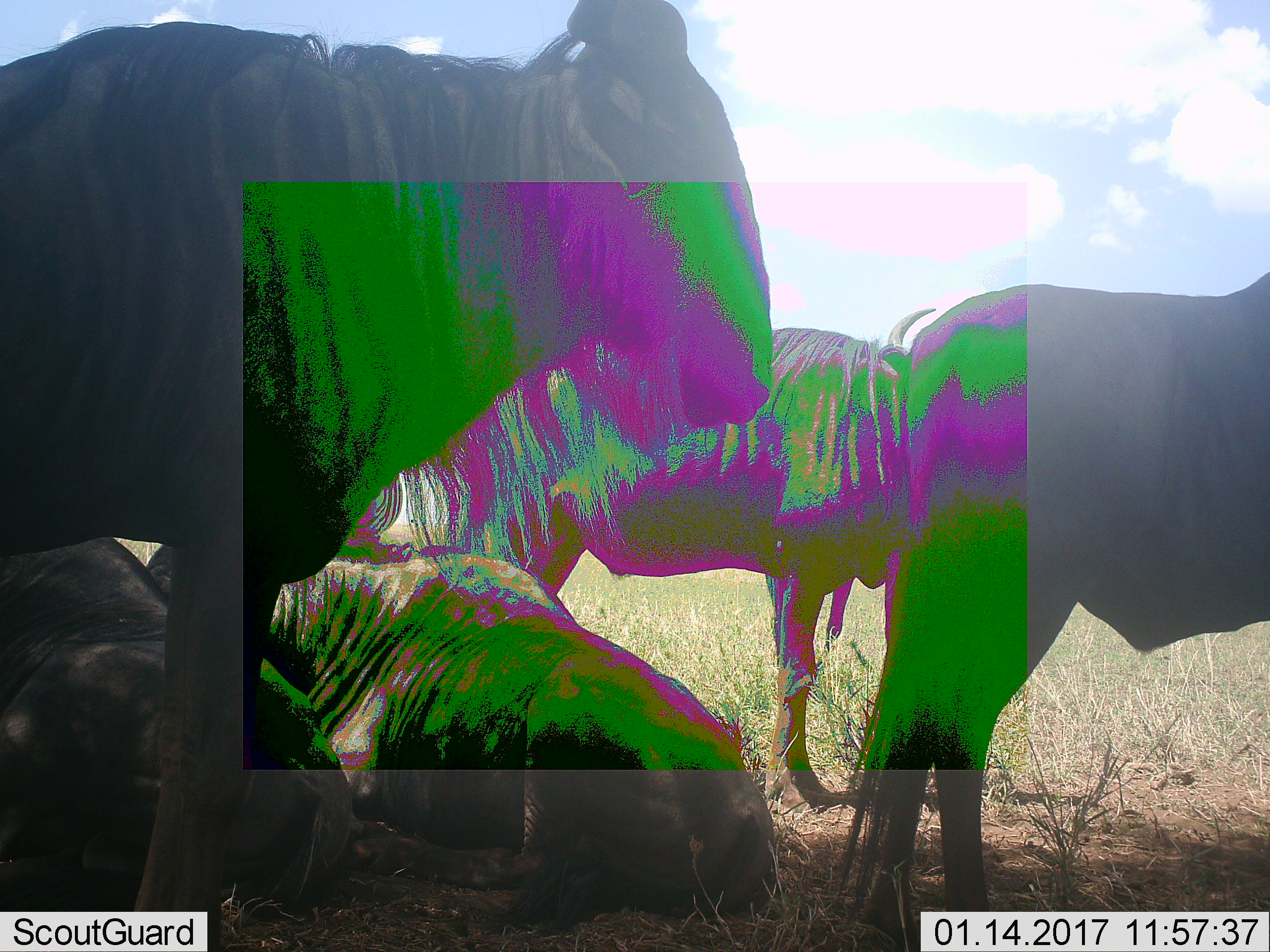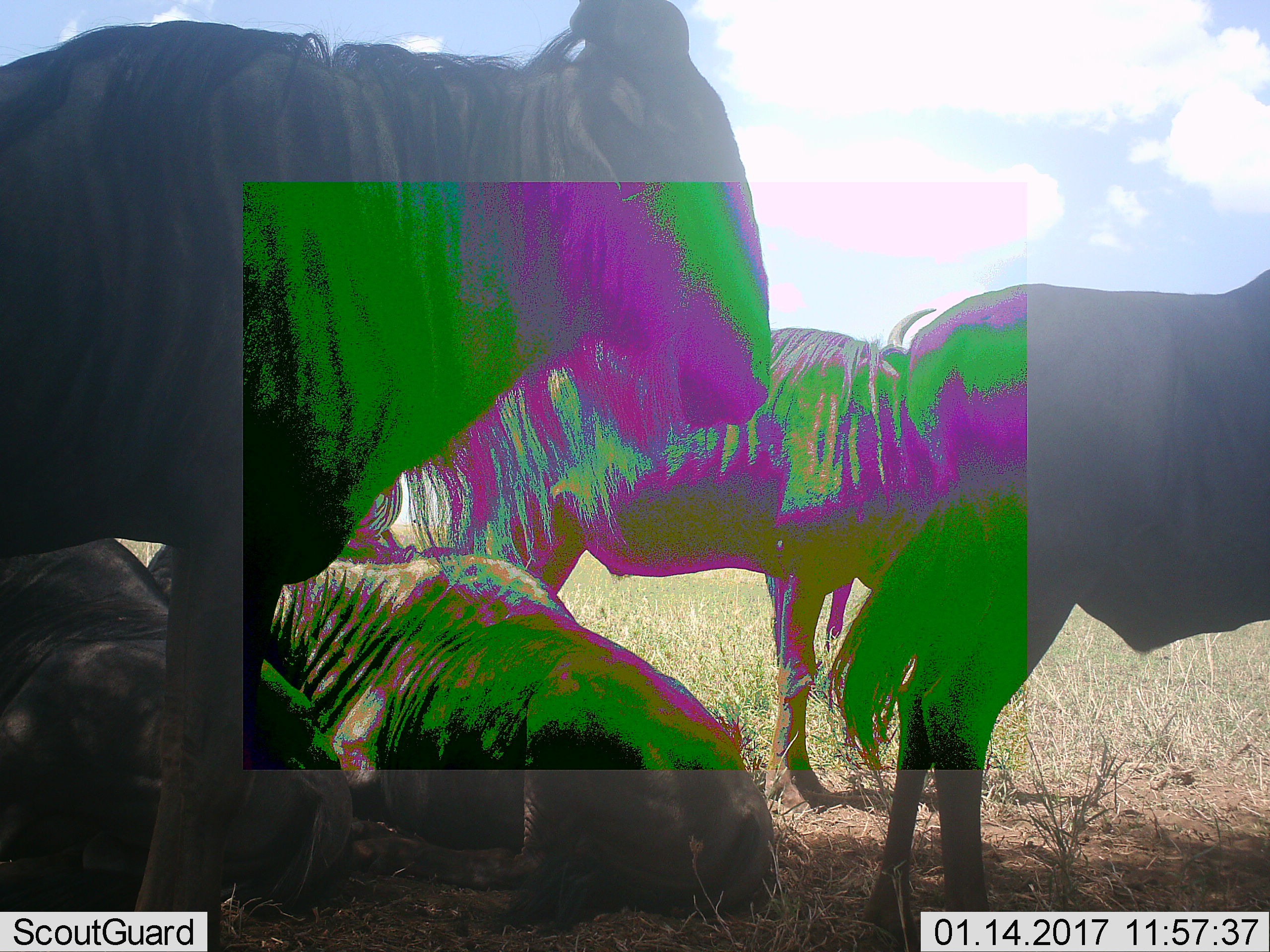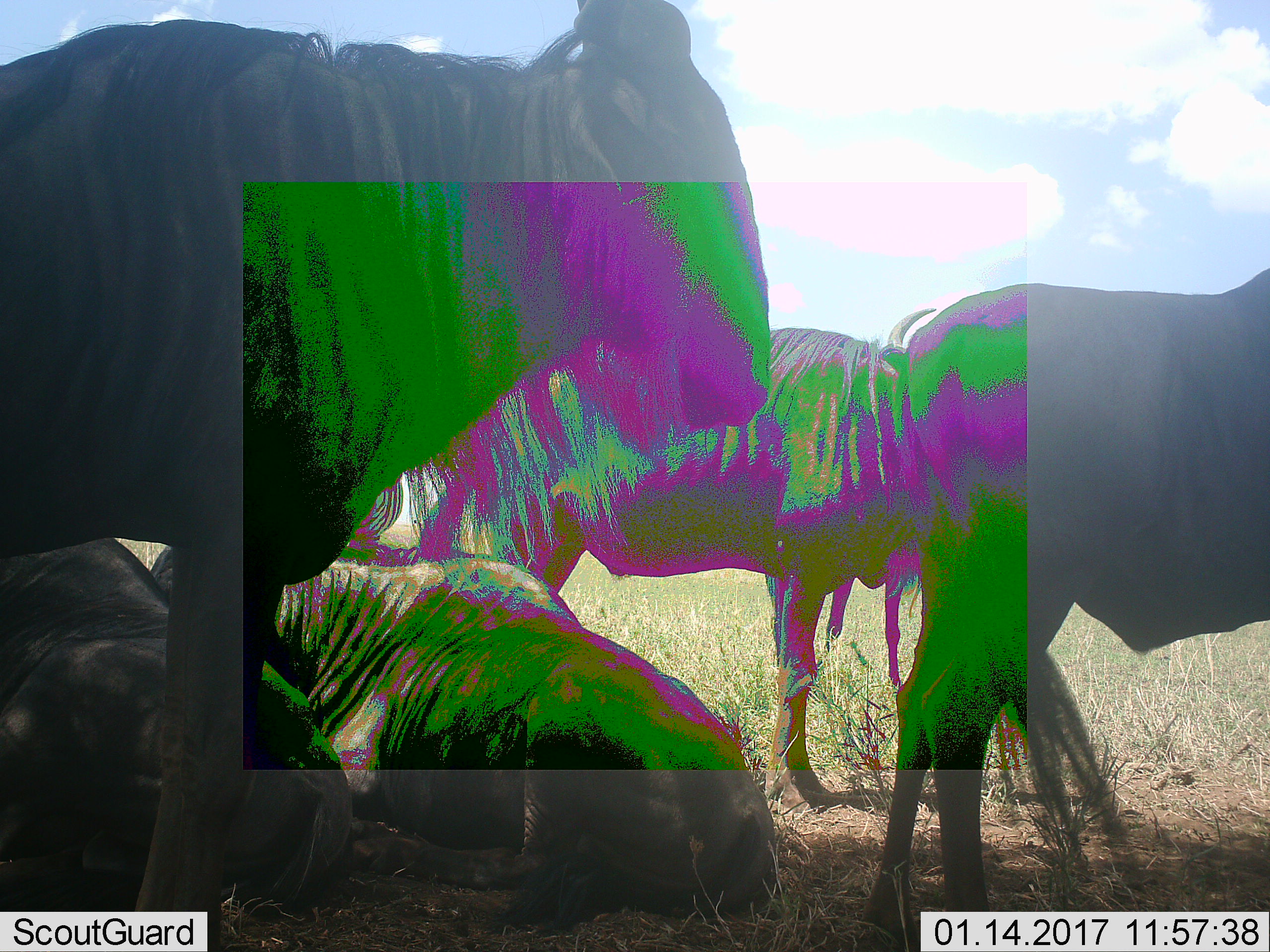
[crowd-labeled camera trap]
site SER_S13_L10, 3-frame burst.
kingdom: Animalia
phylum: Chordata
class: Mammalia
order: Artiodactyla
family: Bovidae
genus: Connochaetes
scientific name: Connochaetes taurinus taurinus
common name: blue wildebeest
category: wildebeestblue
Wildebeestblue (blue wildebeest) (Connochaetes taurinus taurinus), count 5. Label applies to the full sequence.